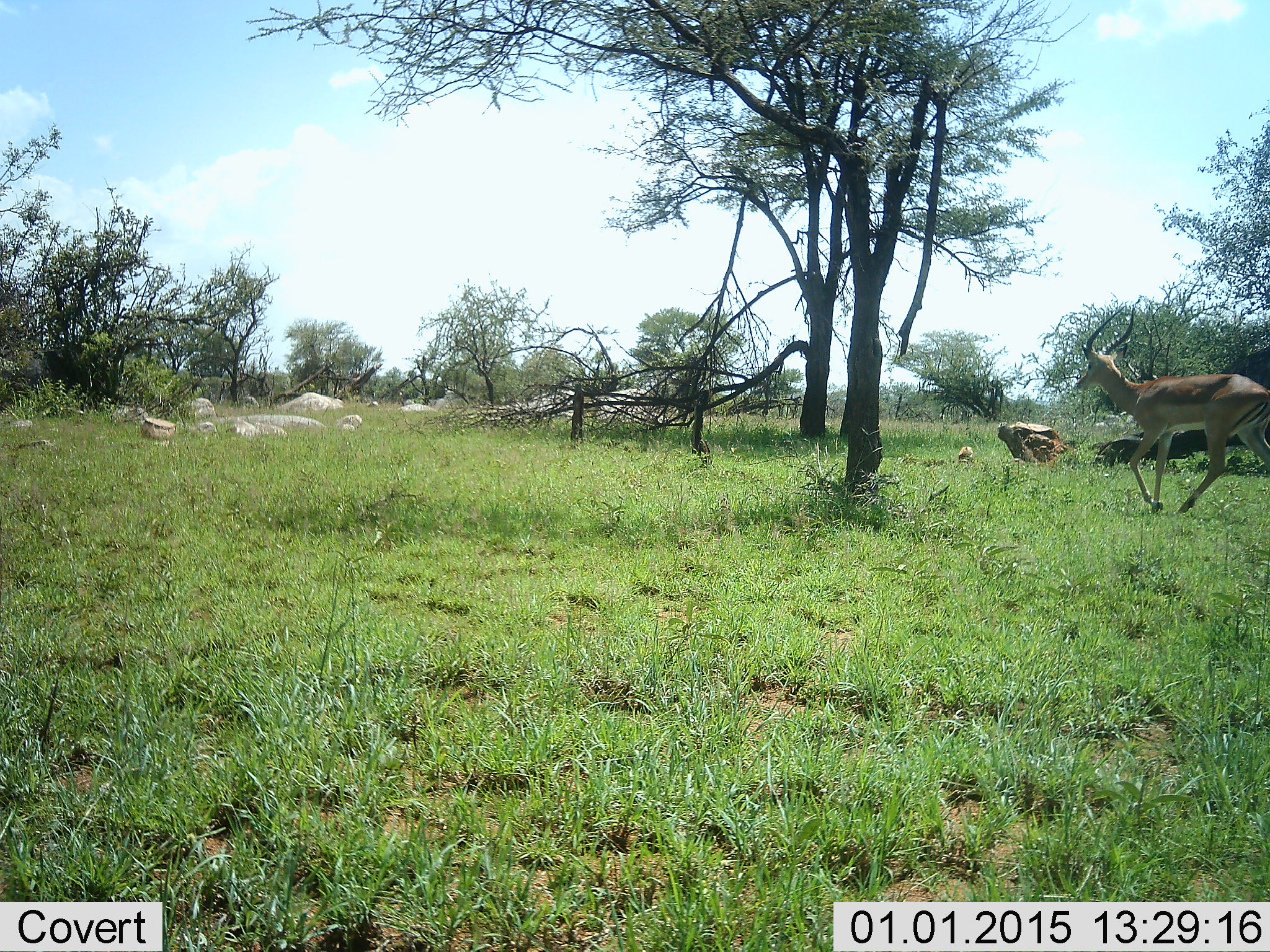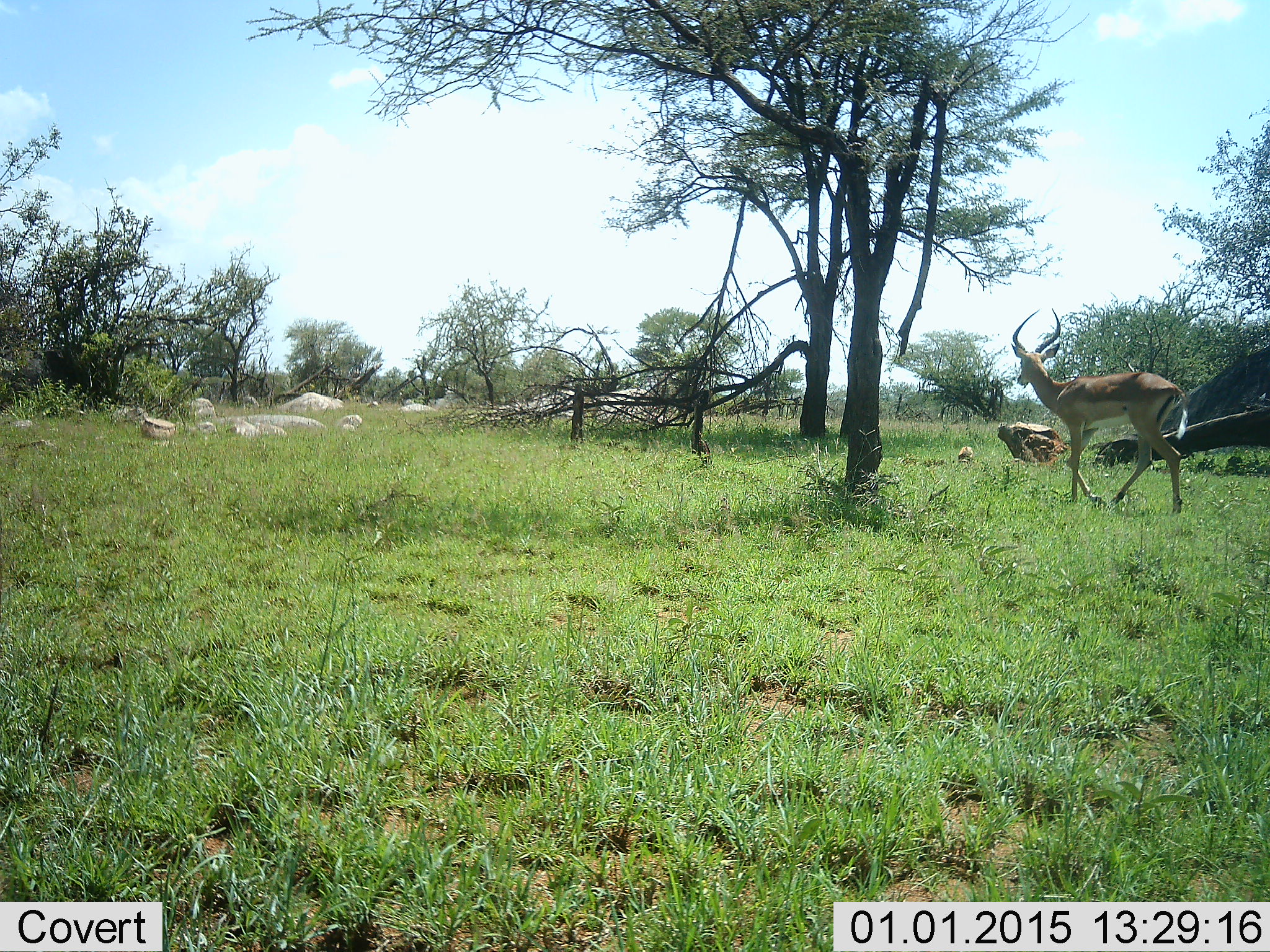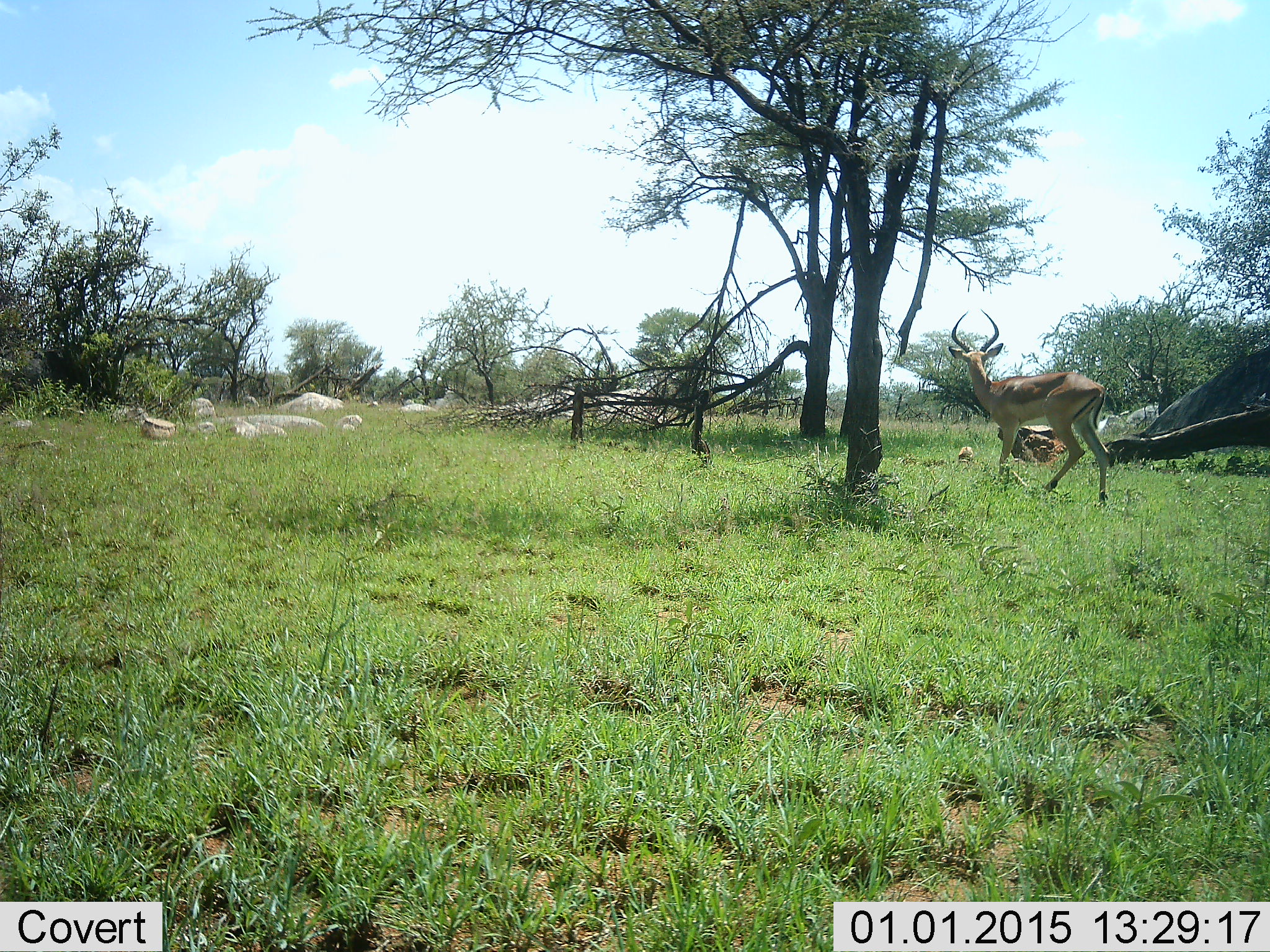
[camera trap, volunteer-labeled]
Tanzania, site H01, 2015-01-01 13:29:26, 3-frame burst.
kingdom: Animalia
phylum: Chordata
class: Mammalia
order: Artiodactyla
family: Bovidae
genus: Aepyceros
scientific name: Aepyceros melampus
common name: impala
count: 1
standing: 10%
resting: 0%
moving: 100%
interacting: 0%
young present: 0%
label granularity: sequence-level